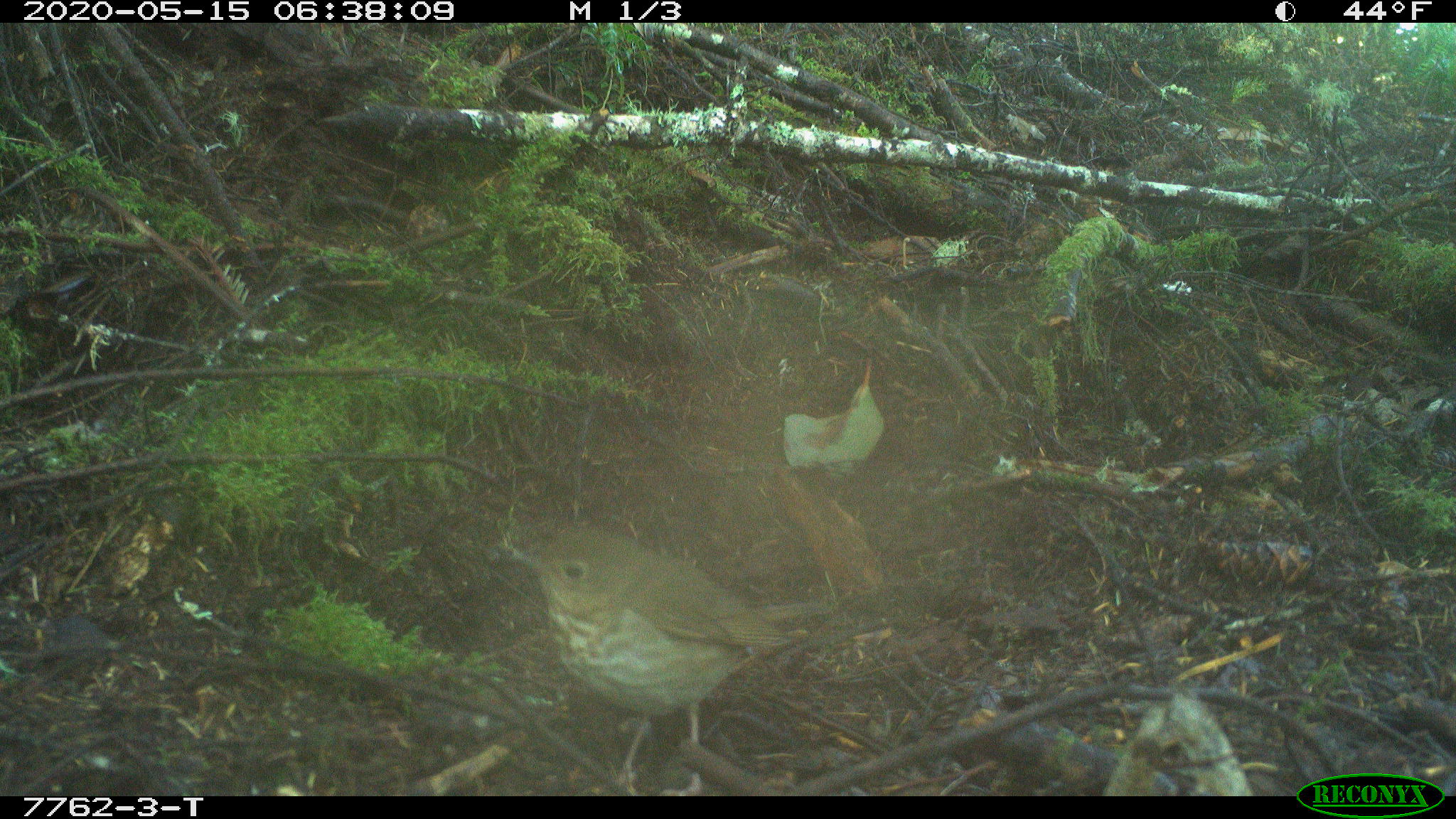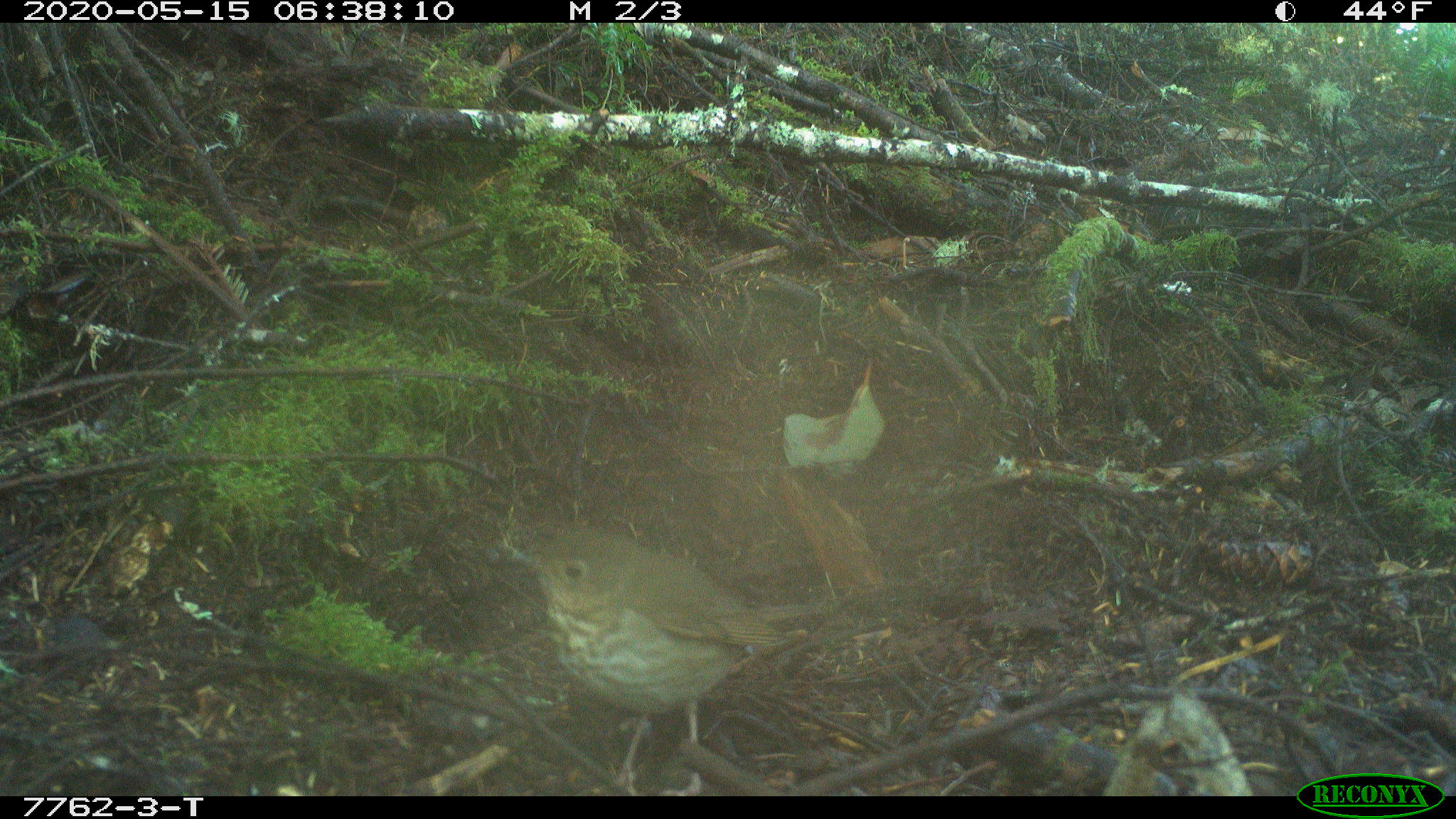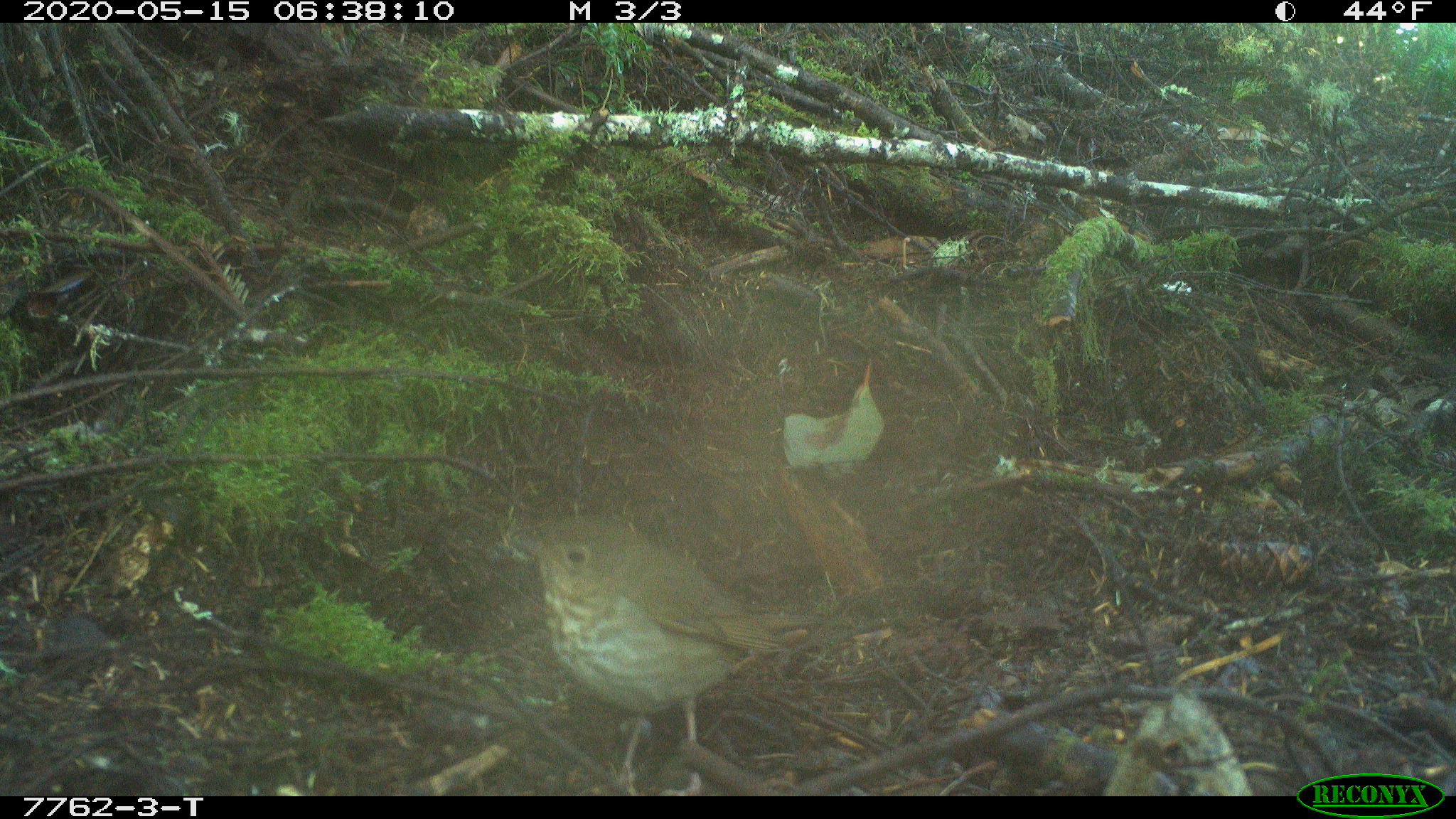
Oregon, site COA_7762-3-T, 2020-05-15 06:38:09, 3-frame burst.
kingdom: Animalia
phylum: Chordata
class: Aves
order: Passeriformes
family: Turdidae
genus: Catharus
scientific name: Catharus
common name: brown thrushes and nightingale-thrushes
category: catharus species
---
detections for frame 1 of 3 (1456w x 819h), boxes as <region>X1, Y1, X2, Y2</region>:
catharus species: <region>503, 514, 818, 791</region>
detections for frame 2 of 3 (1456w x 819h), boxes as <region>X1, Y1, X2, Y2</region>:
catharus species: <region>517, 514, 828, 791</region>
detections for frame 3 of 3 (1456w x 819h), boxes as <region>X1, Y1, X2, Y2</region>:
catharus species: <region>517, 505, 800, 788</region>